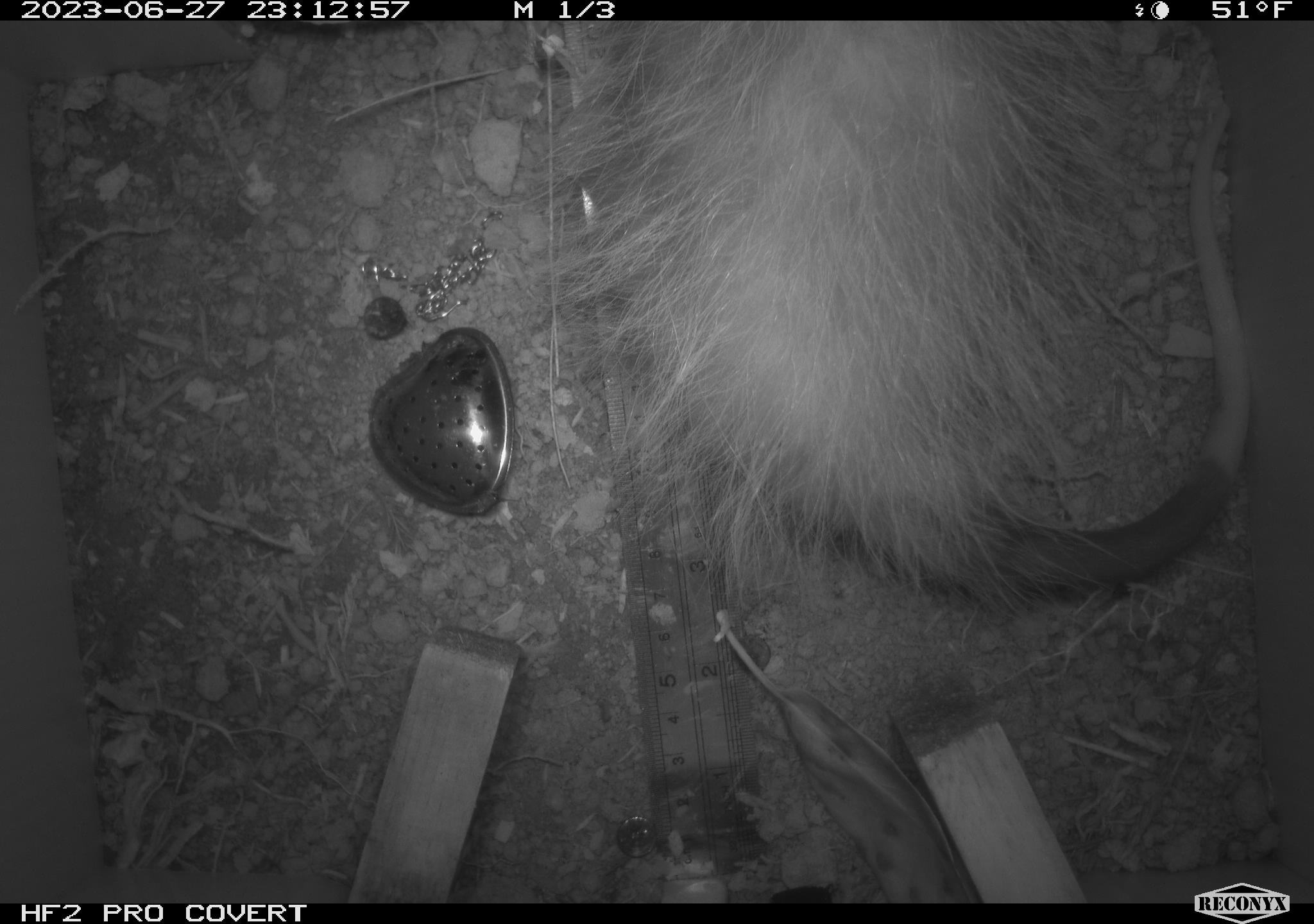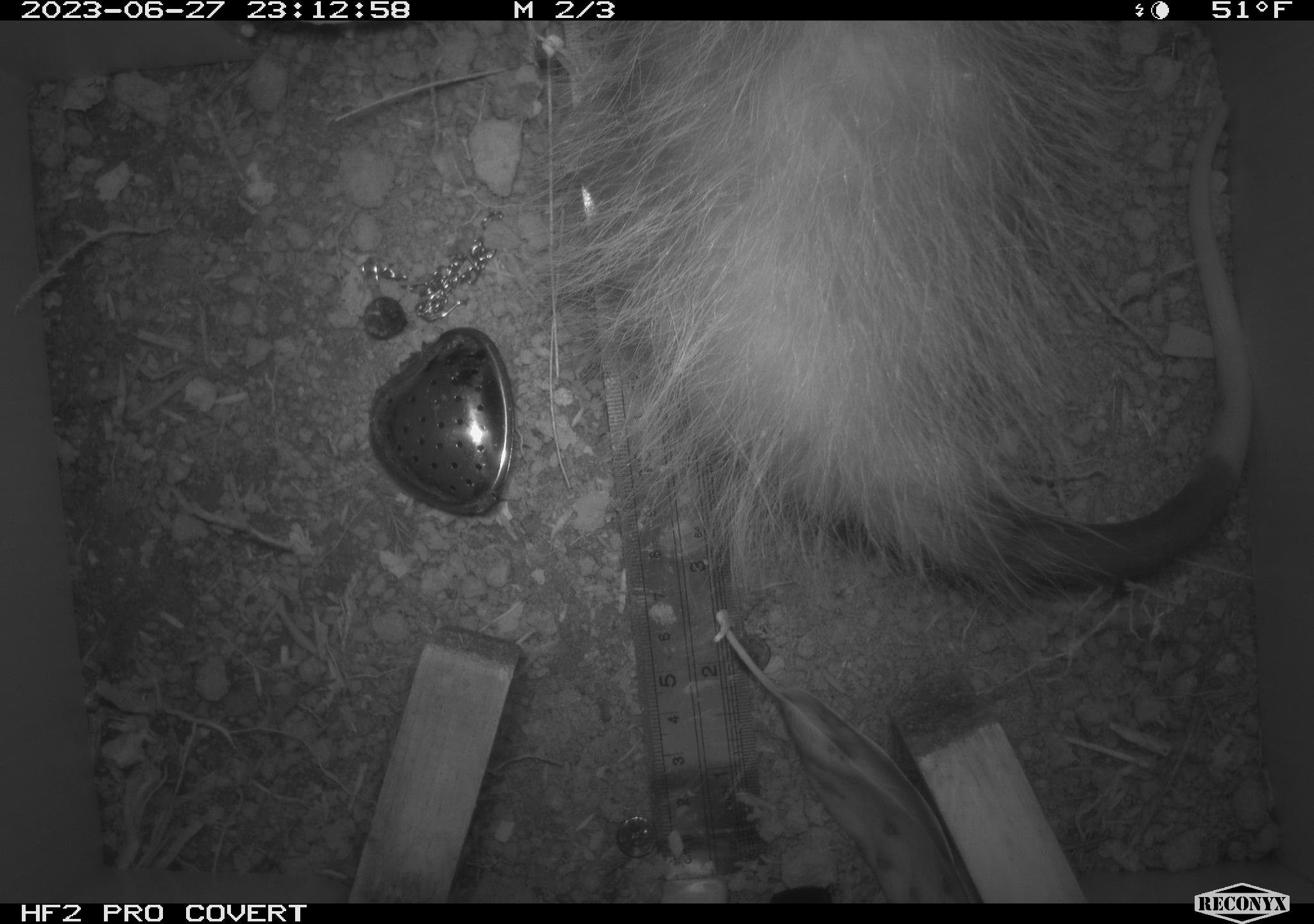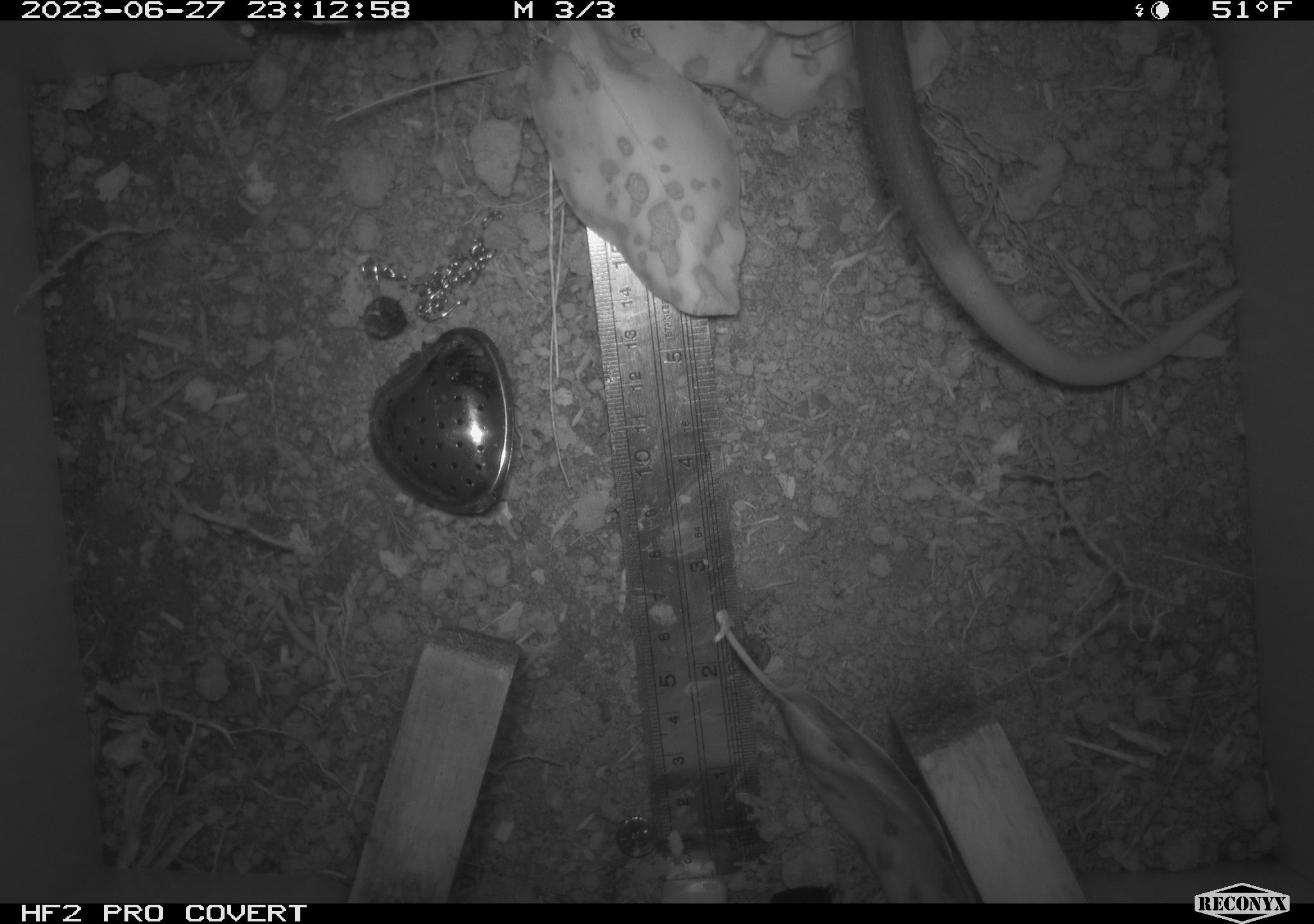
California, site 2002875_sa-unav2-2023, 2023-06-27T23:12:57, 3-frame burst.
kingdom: Animalia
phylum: Chordata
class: Mammalia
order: Didelphimorphia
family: Didelphidae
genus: Didelphis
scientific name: Didelphis virginiana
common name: virginia opossum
Virginia opossum (Didelphis virginiana).